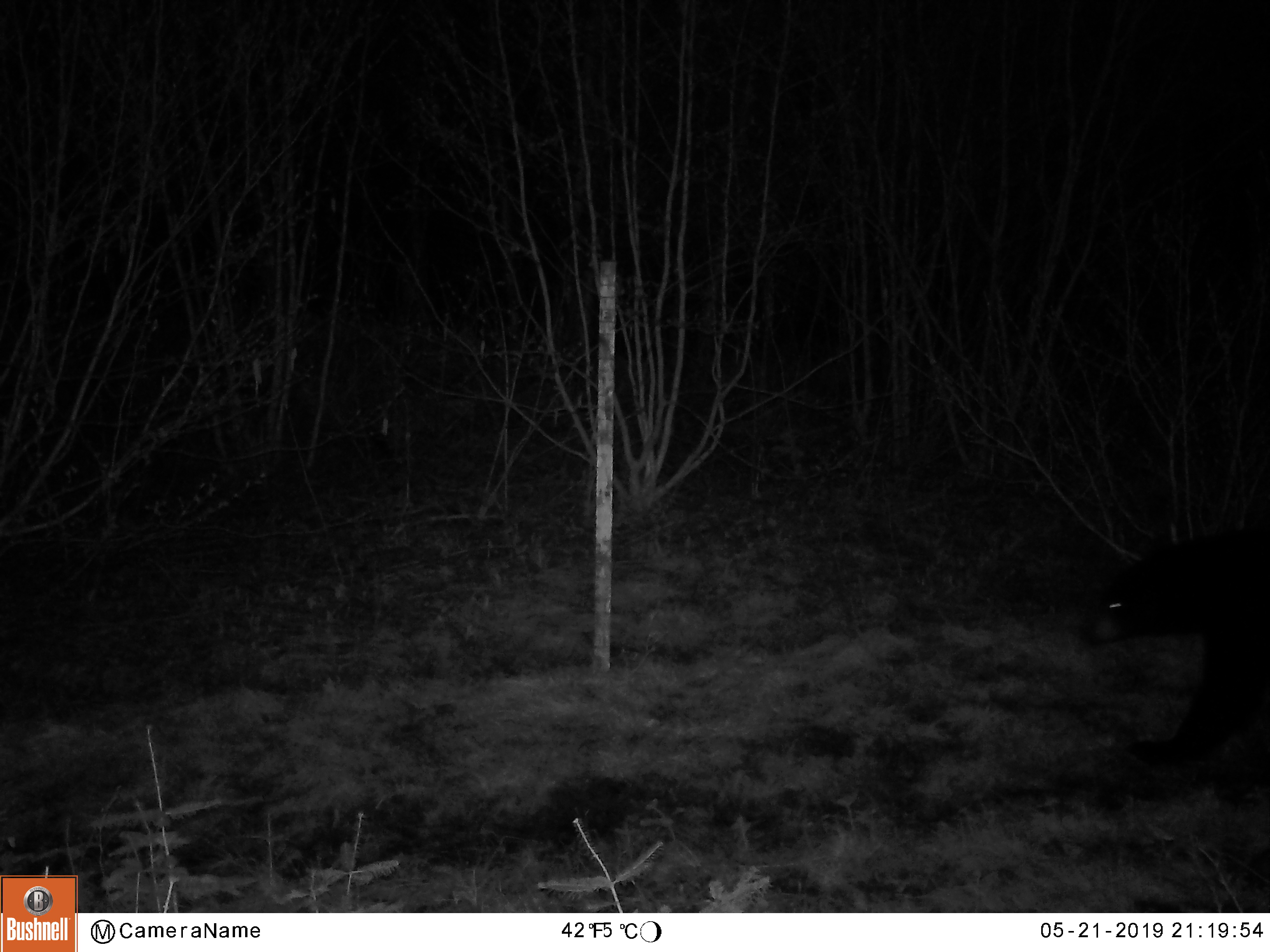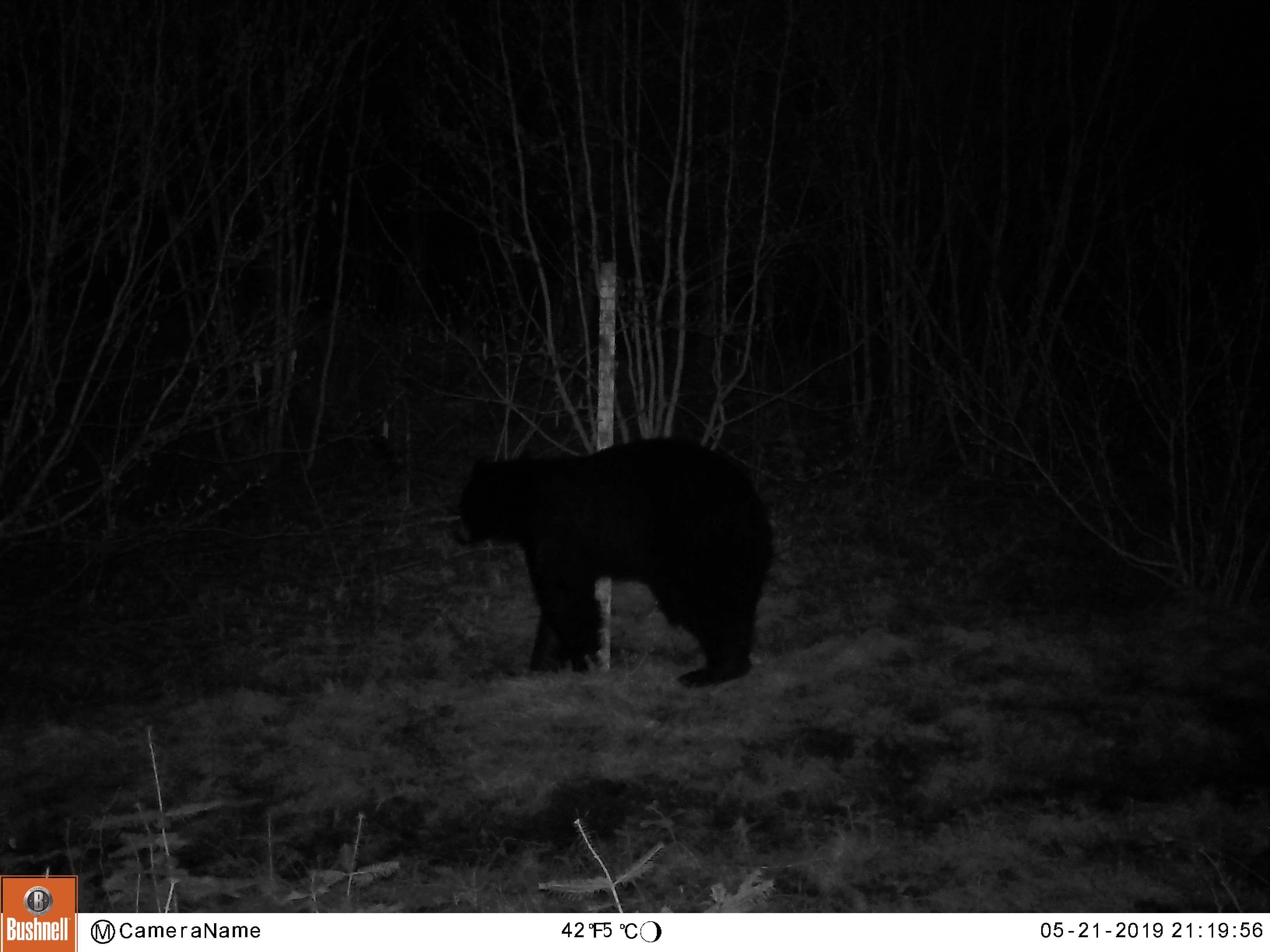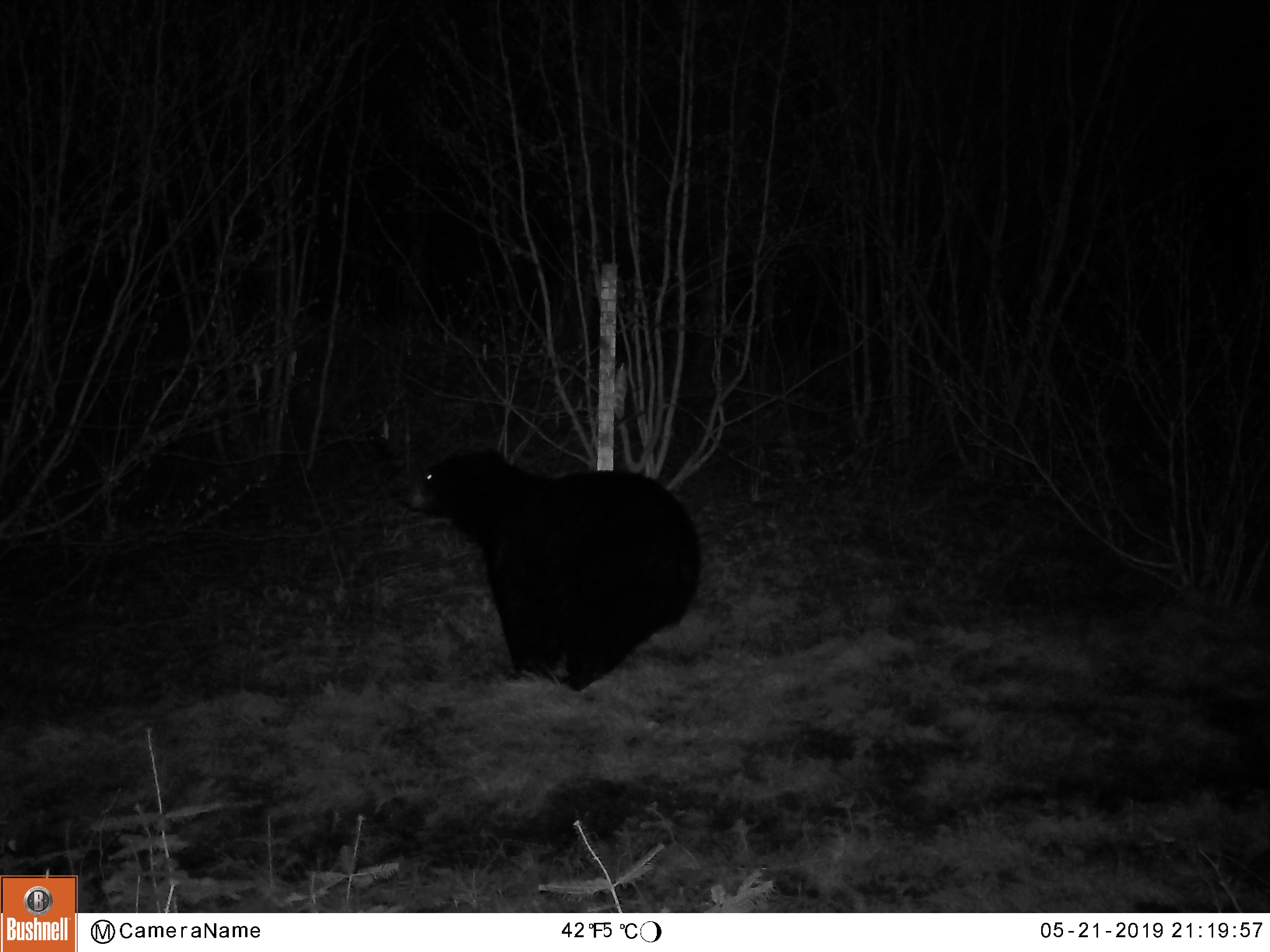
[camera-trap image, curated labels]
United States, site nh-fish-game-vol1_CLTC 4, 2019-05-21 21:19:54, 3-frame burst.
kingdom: Animalia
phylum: Chordata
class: Mammalia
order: Carnivora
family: Ursidae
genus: Ursus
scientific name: Ursus americanus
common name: black bear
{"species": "black bear (Ursus americanus)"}